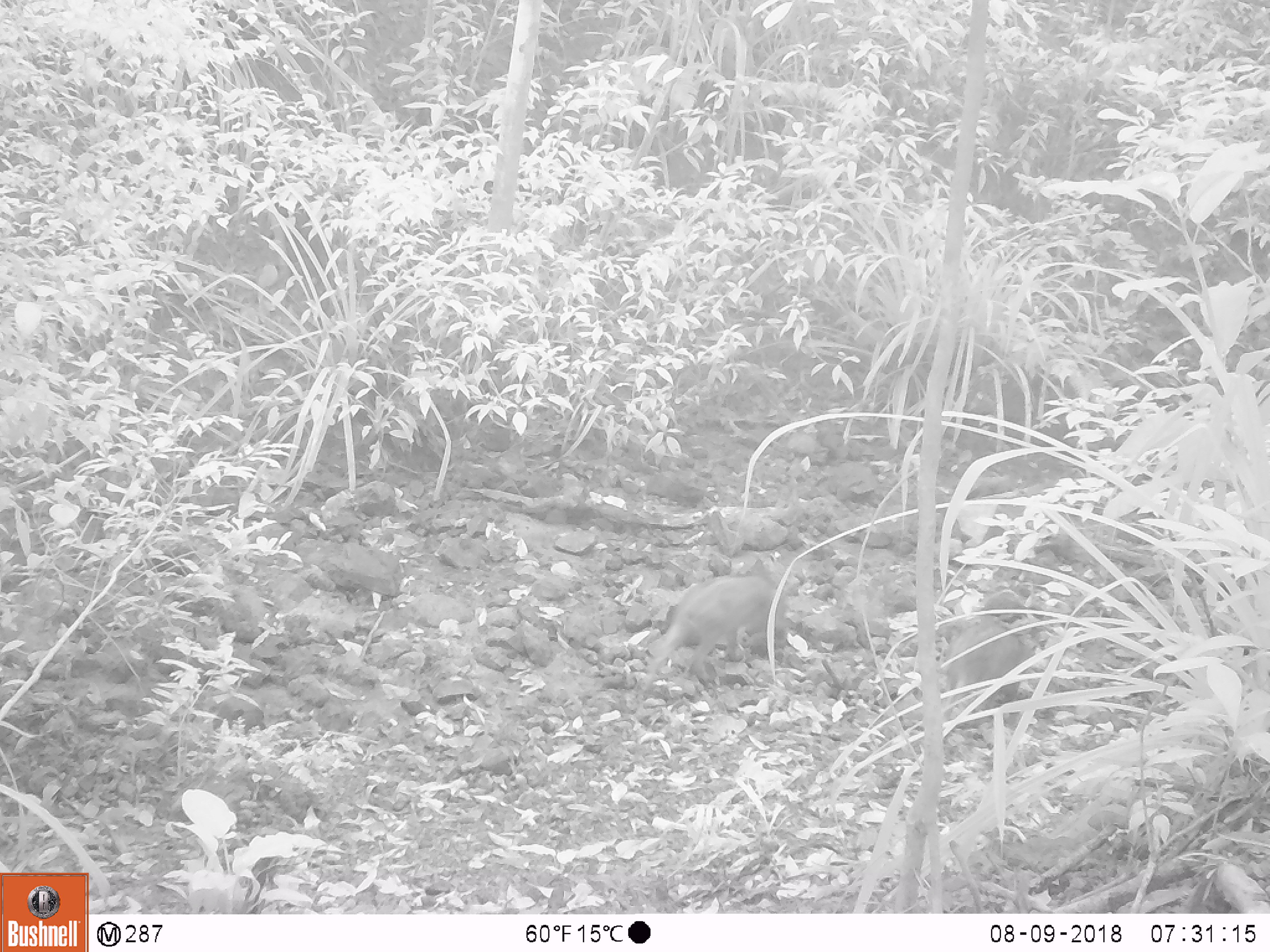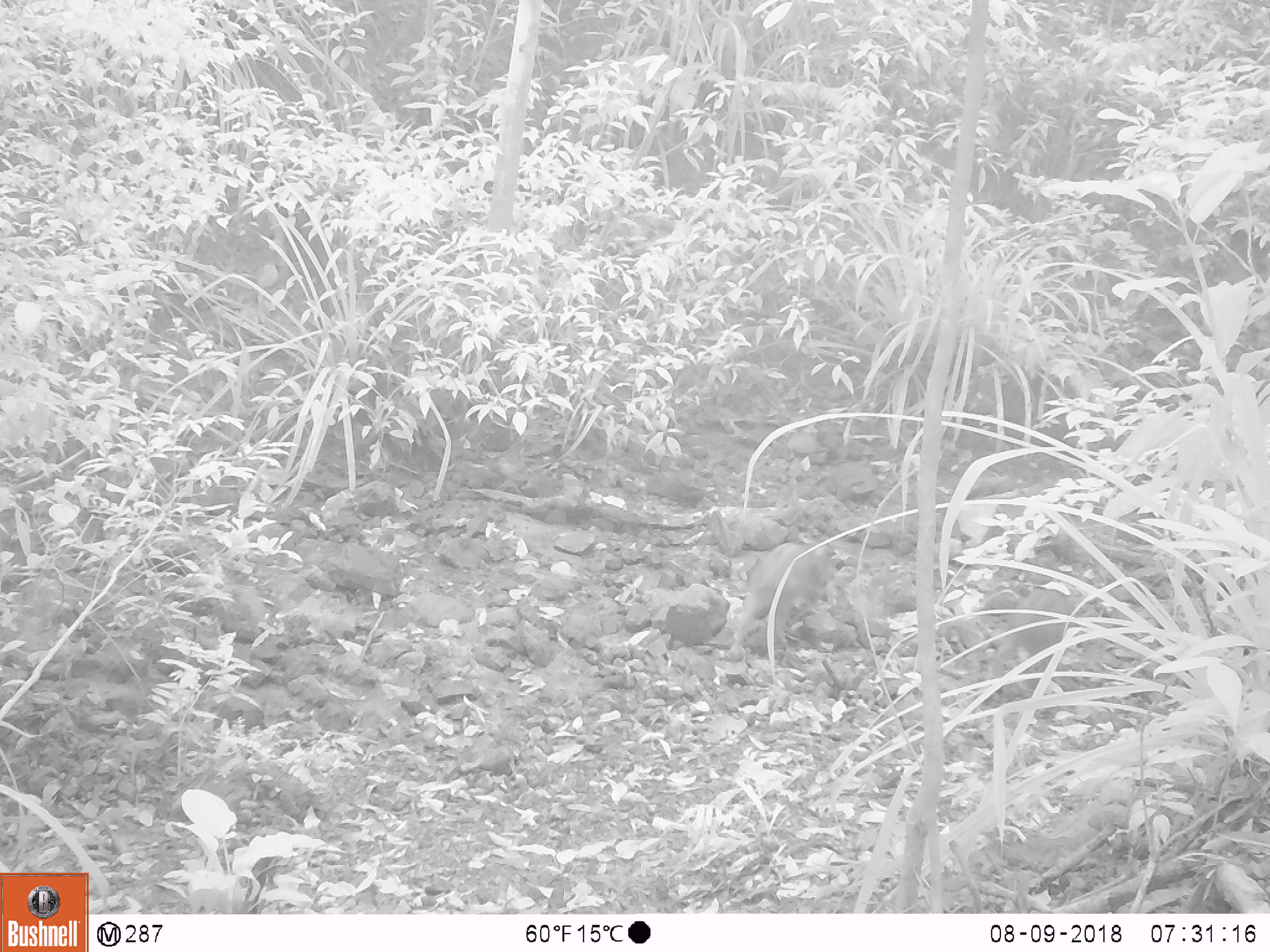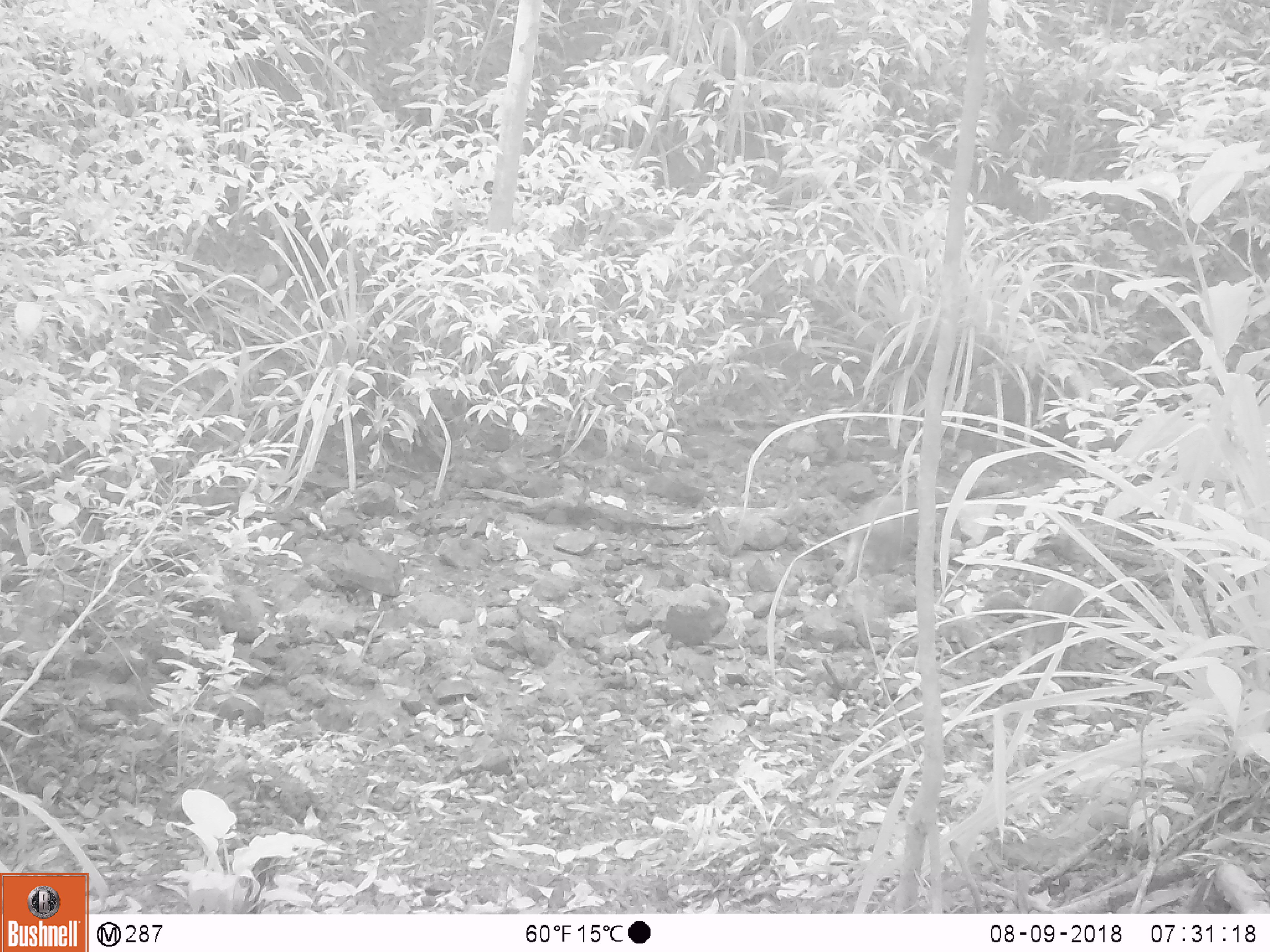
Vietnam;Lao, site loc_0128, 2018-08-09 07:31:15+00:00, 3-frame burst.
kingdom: Animalia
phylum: Chordata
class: Mammalia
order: Artiodactyla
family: Suidae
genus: Sus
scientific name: Sus scrofa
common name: eurasian wild pig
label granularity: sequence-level